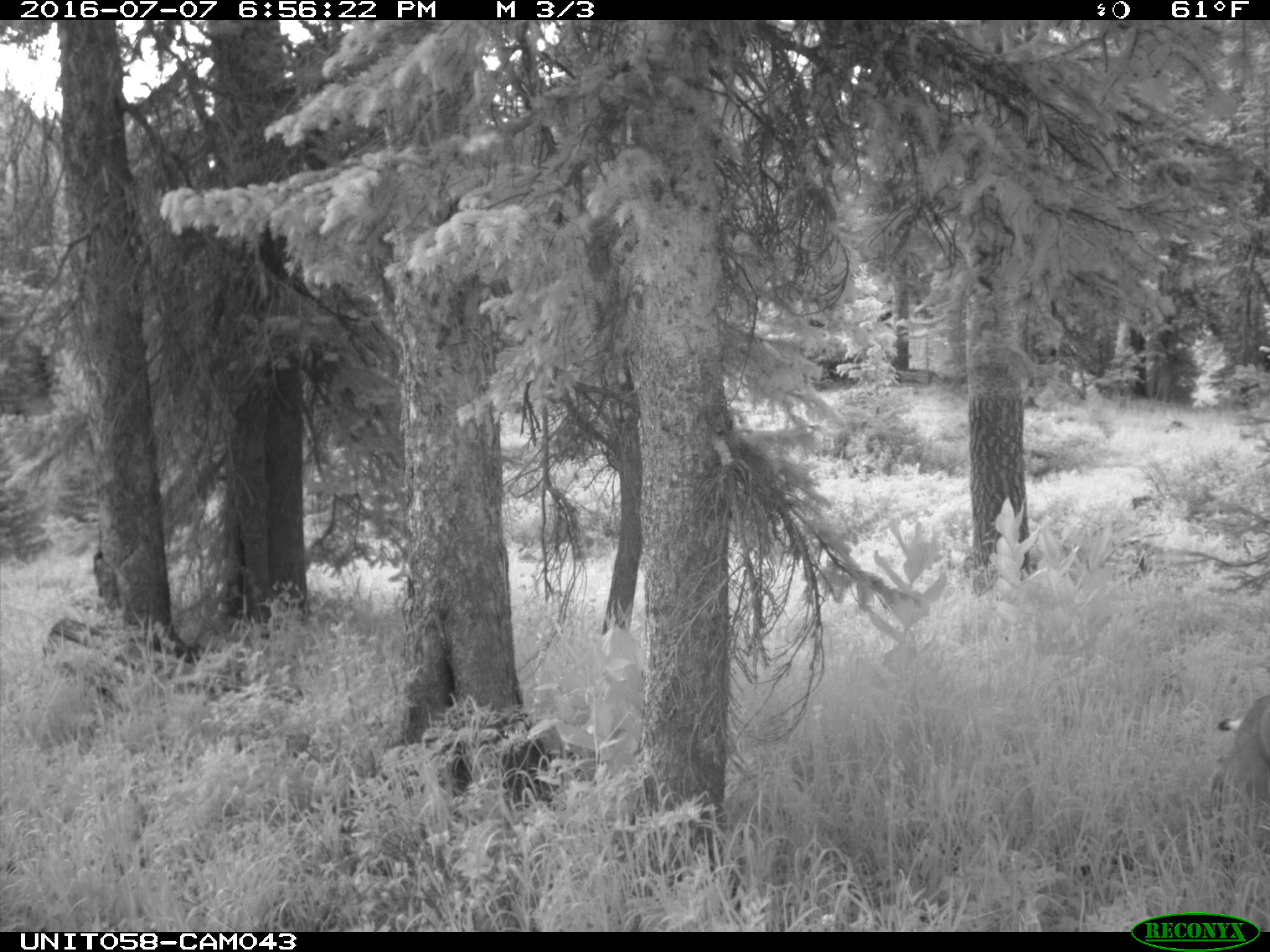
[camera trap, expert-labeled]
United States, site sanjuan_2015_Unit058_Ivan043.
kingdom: Animalia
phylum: Chordata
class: Mammalia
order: Artiodactyla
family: Cervidae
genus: Odocoileus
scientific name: Odocoileus hemionus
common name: mule deer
Odocoileus hemionus (mule deer).